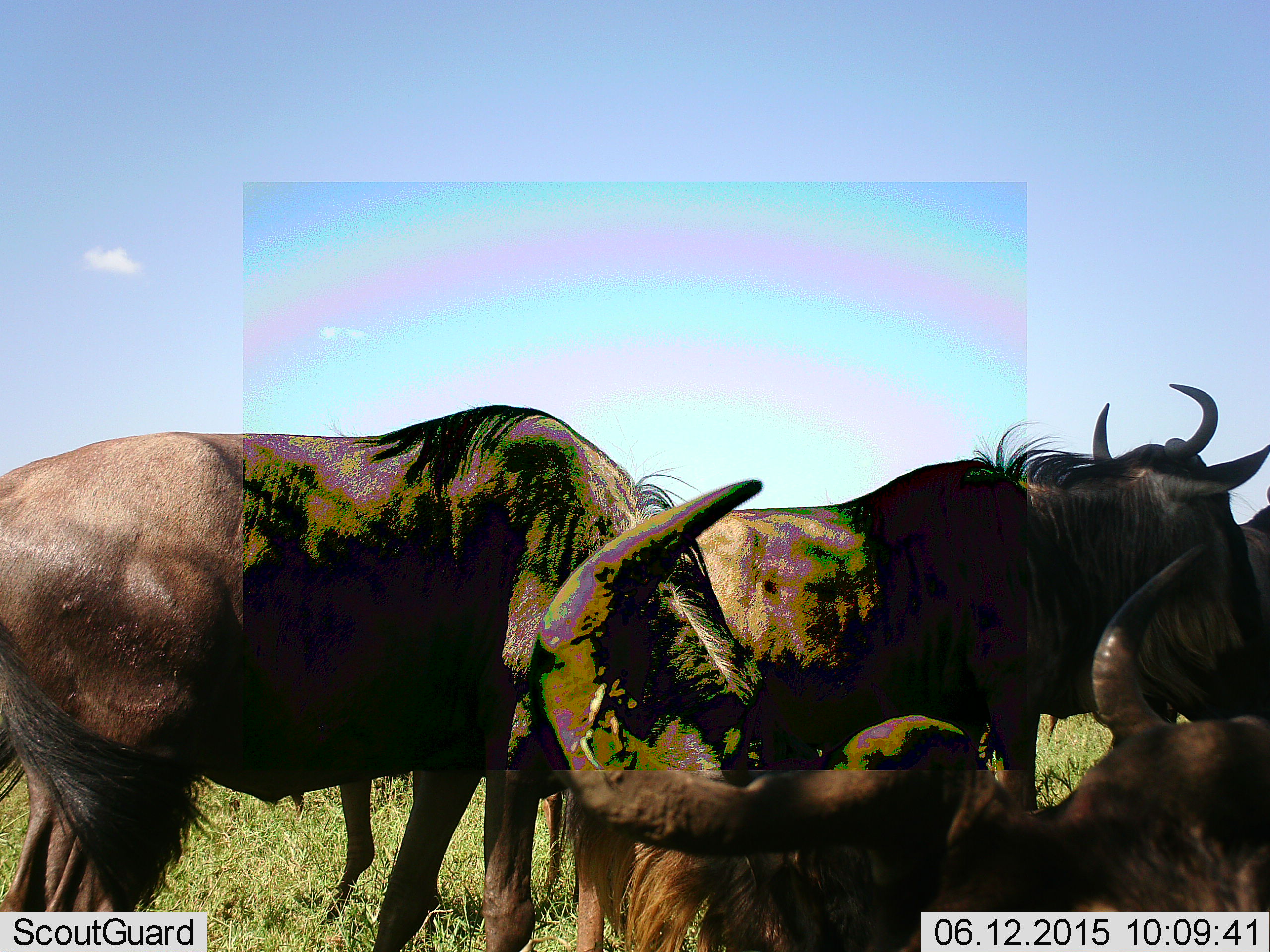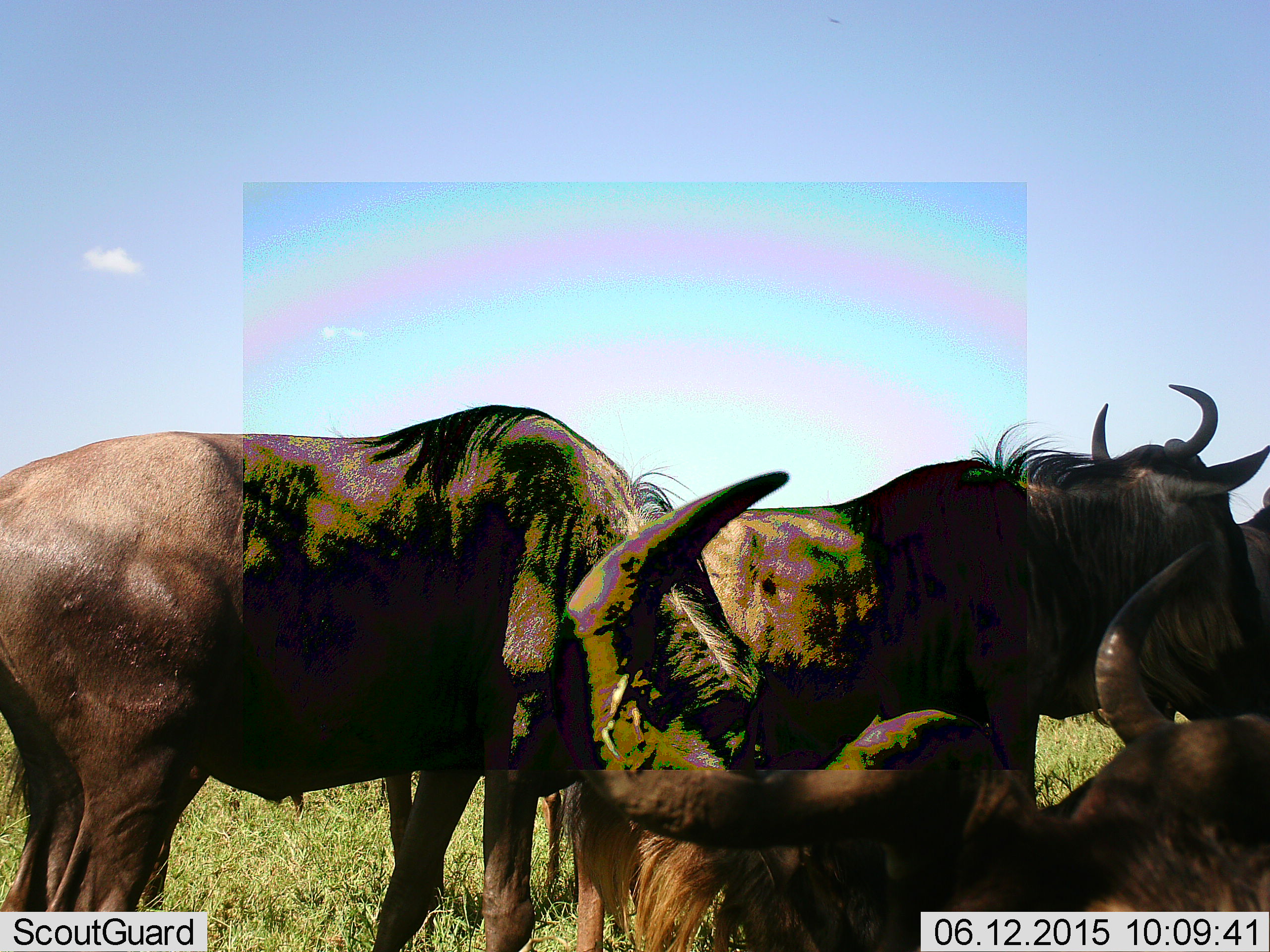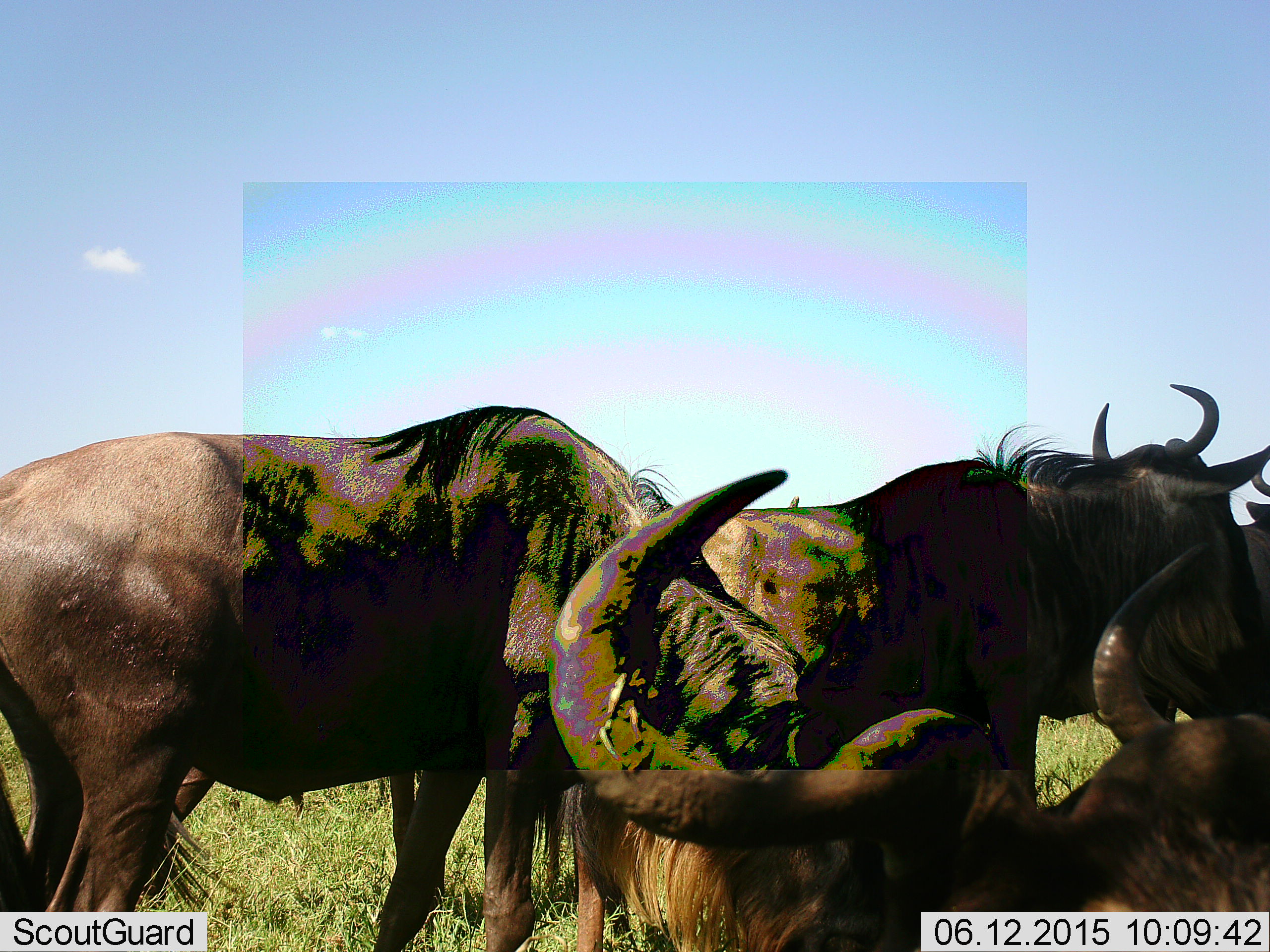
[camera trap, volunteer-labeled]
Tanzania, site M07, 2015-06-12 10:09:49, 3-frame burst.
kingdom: Animalia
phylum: Chordata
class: Mammalia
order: Artiodactyla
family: Bovidae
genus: Connochaetes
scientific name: Connochaetes taurinus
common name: blue wildebeest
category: wildebeest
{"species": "wildebeest (blue wildebeest) (Connochaetes taurinus)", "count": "4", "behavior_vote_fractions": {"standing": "100%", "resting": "50%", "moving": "0%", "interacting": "0%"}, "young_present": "0%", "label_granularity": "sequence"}